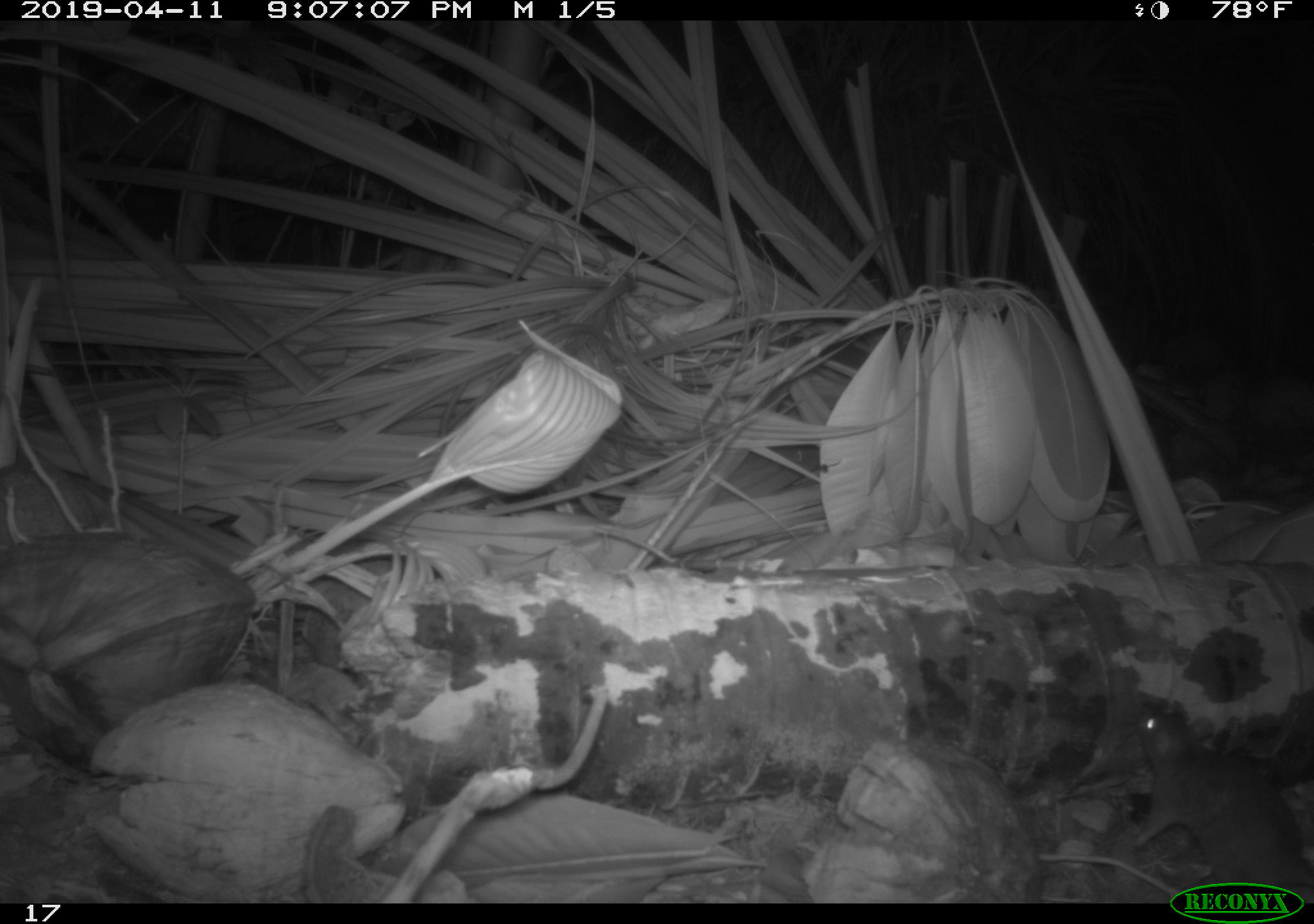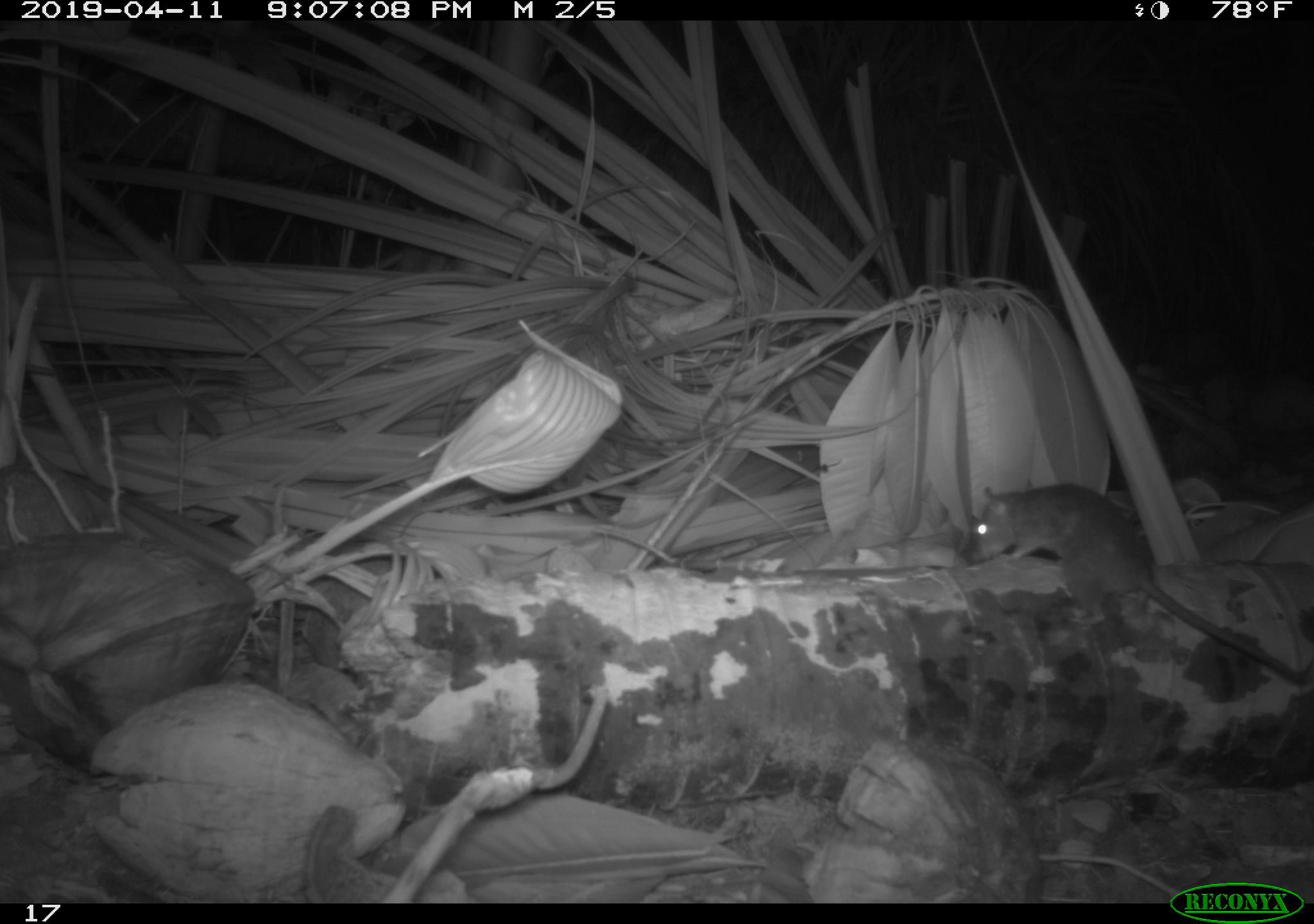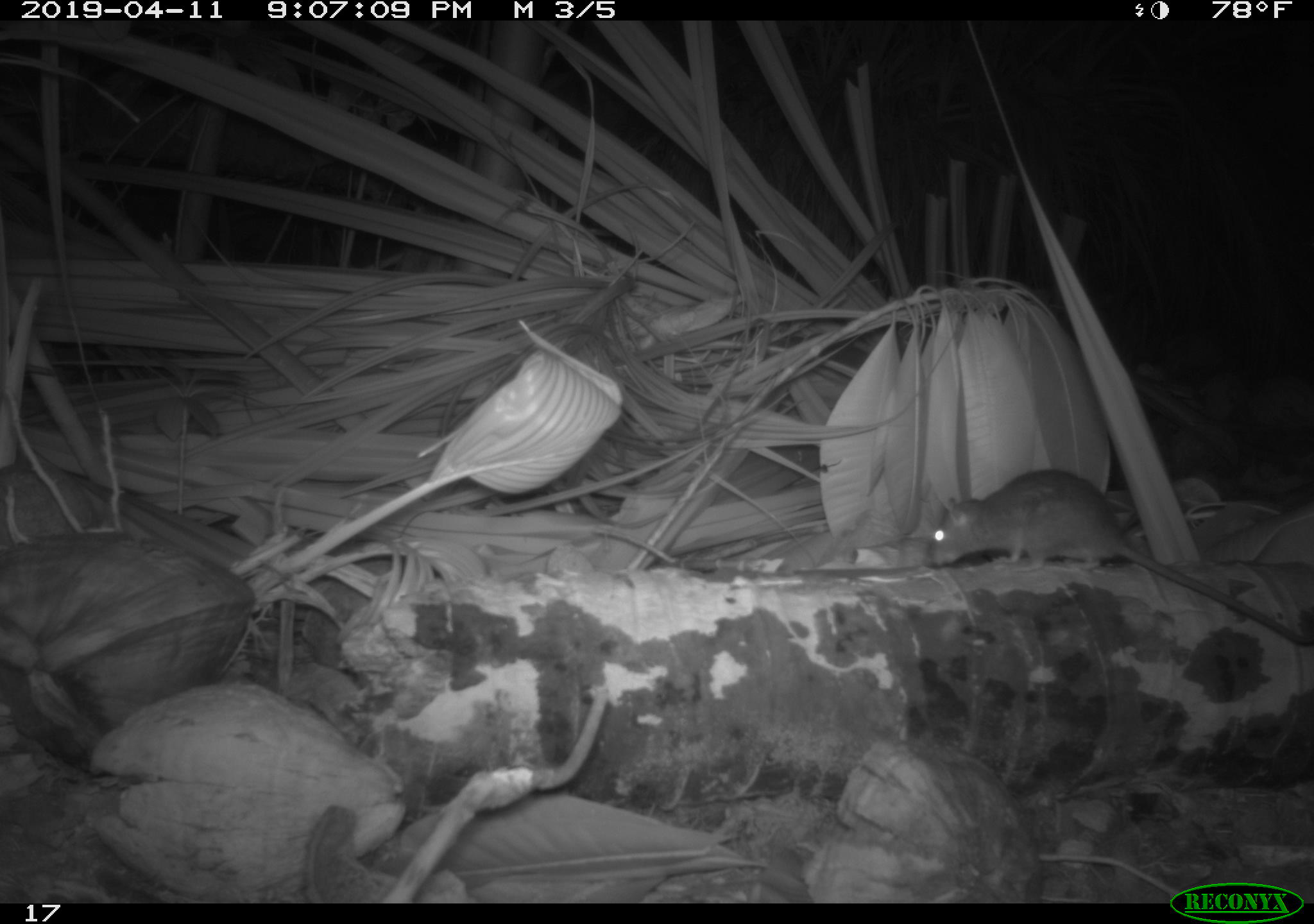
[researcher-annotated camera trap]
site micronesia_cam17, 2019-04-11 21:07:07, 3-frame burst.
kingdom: Animalia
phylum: Chordata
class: Mammalia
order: Rodentia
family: Muridae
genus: Rattus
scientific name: Rattus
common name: rat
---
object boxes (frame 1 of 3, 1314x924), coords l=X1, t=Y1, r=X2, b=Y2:
rat: l=1118, t=698, r=1314, b=880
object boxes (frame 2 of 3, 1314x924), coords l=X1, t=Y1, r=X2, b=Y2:
rat: l=962, t=479, r=1300, b=696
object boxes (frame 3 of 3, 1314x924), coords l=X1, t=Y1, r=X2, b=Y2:
rat: l=925, t=469, r=1309, b=631